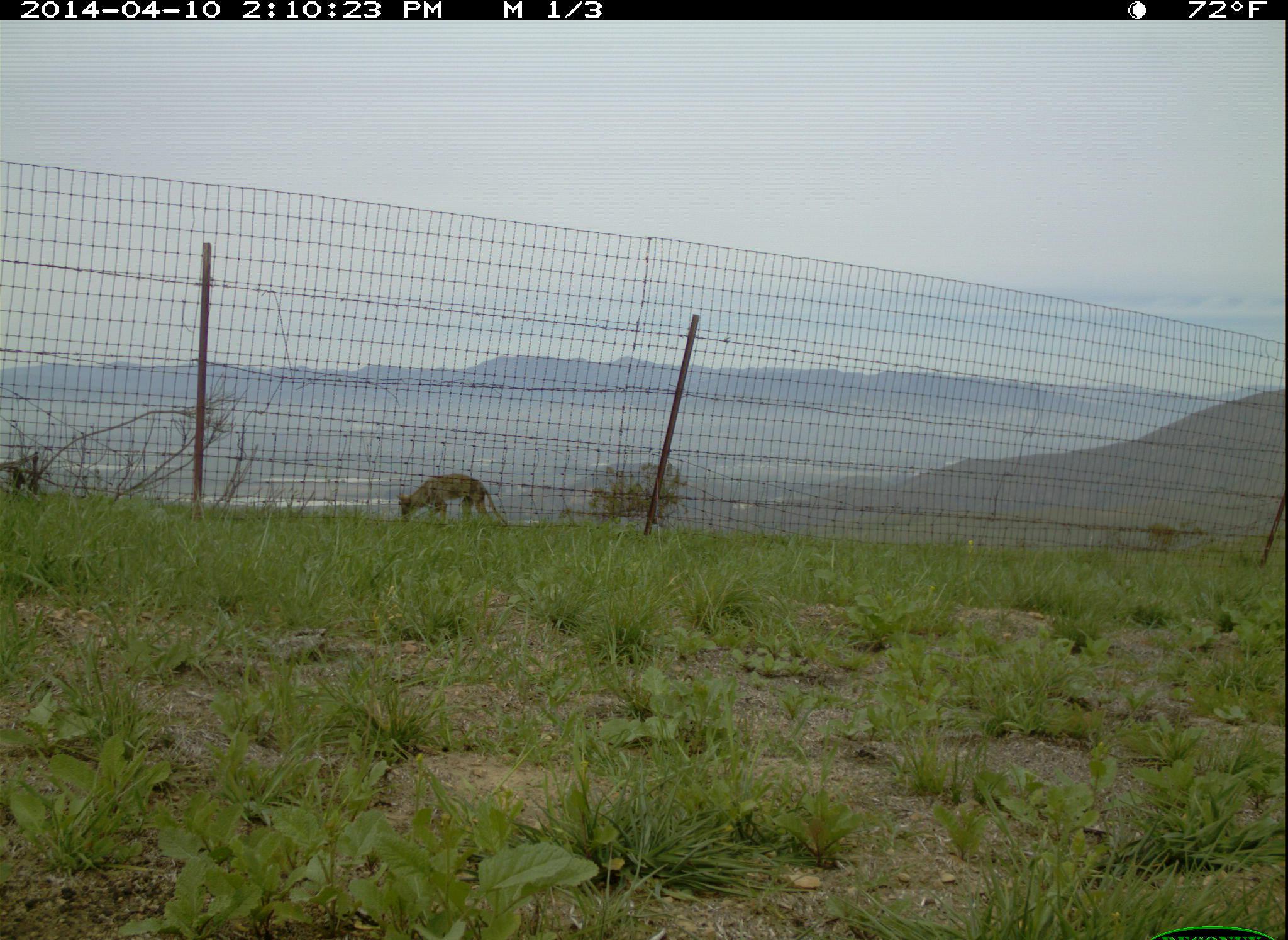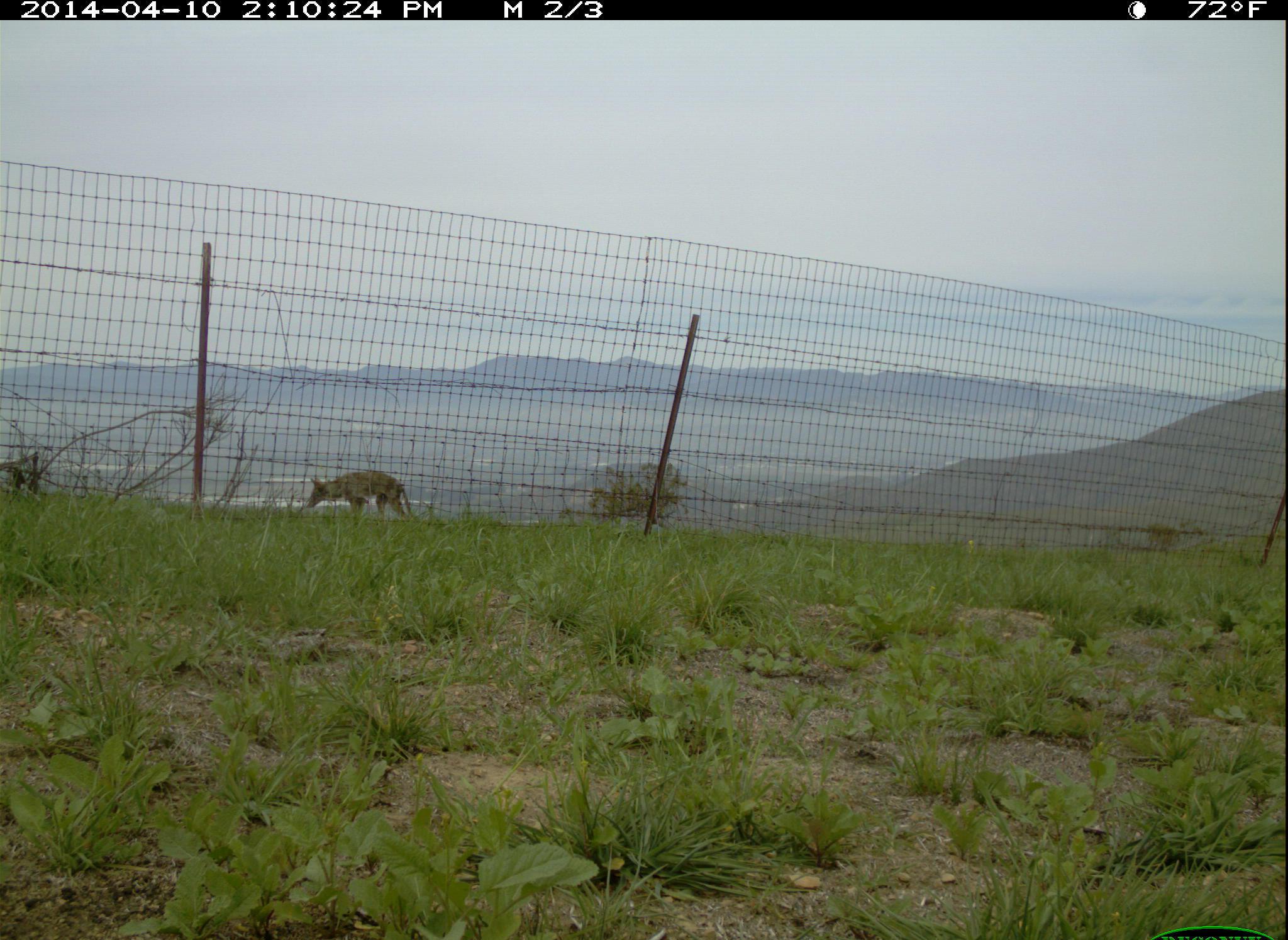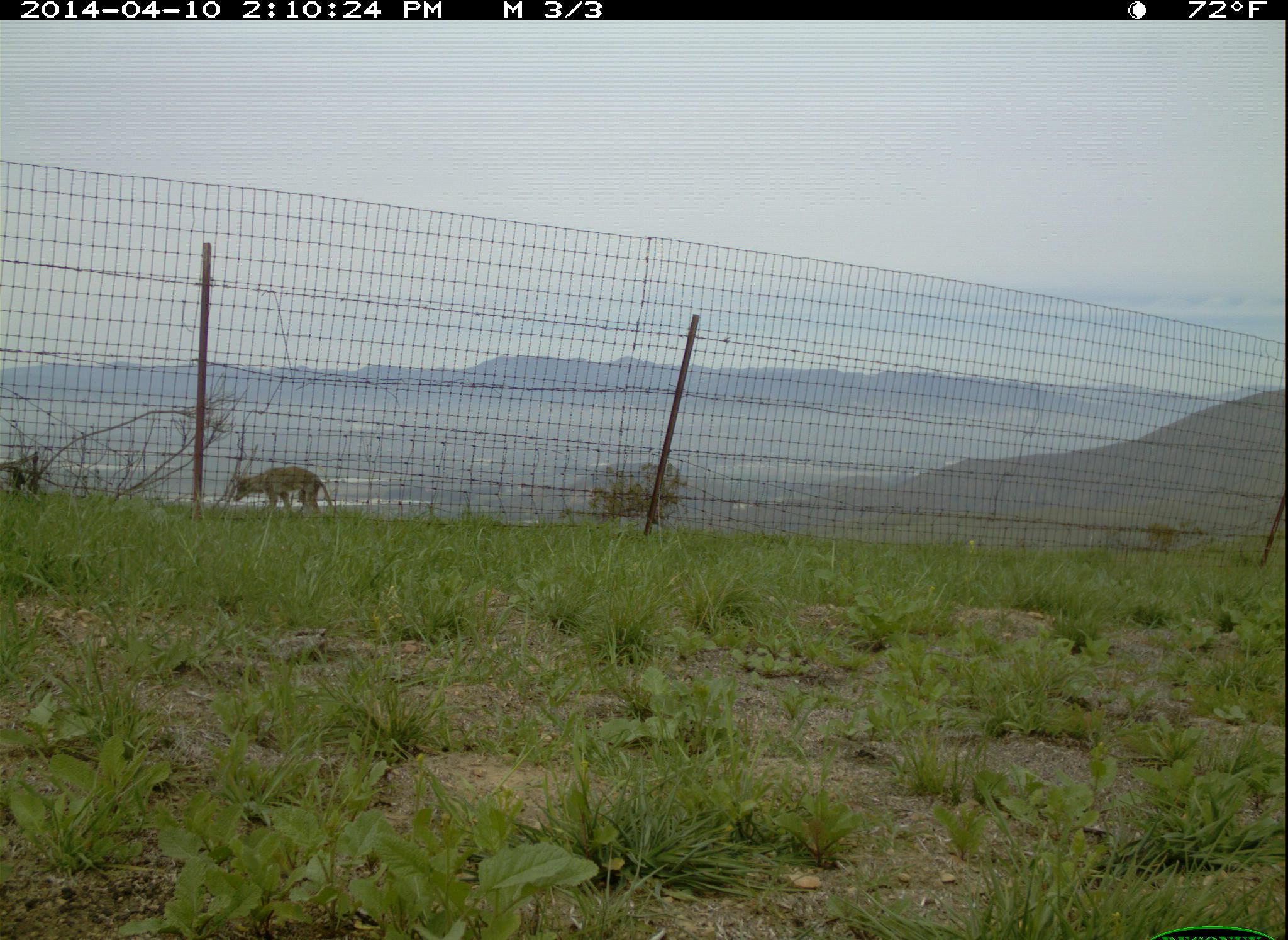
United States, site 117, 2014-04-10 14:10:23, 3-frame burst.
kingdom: Animalia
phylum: Chordata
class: Mammalia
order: Carnivora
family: Canidae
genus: Canis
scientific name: Canis latrans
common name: coyote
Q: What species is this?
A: Coyote (Canis latrans).